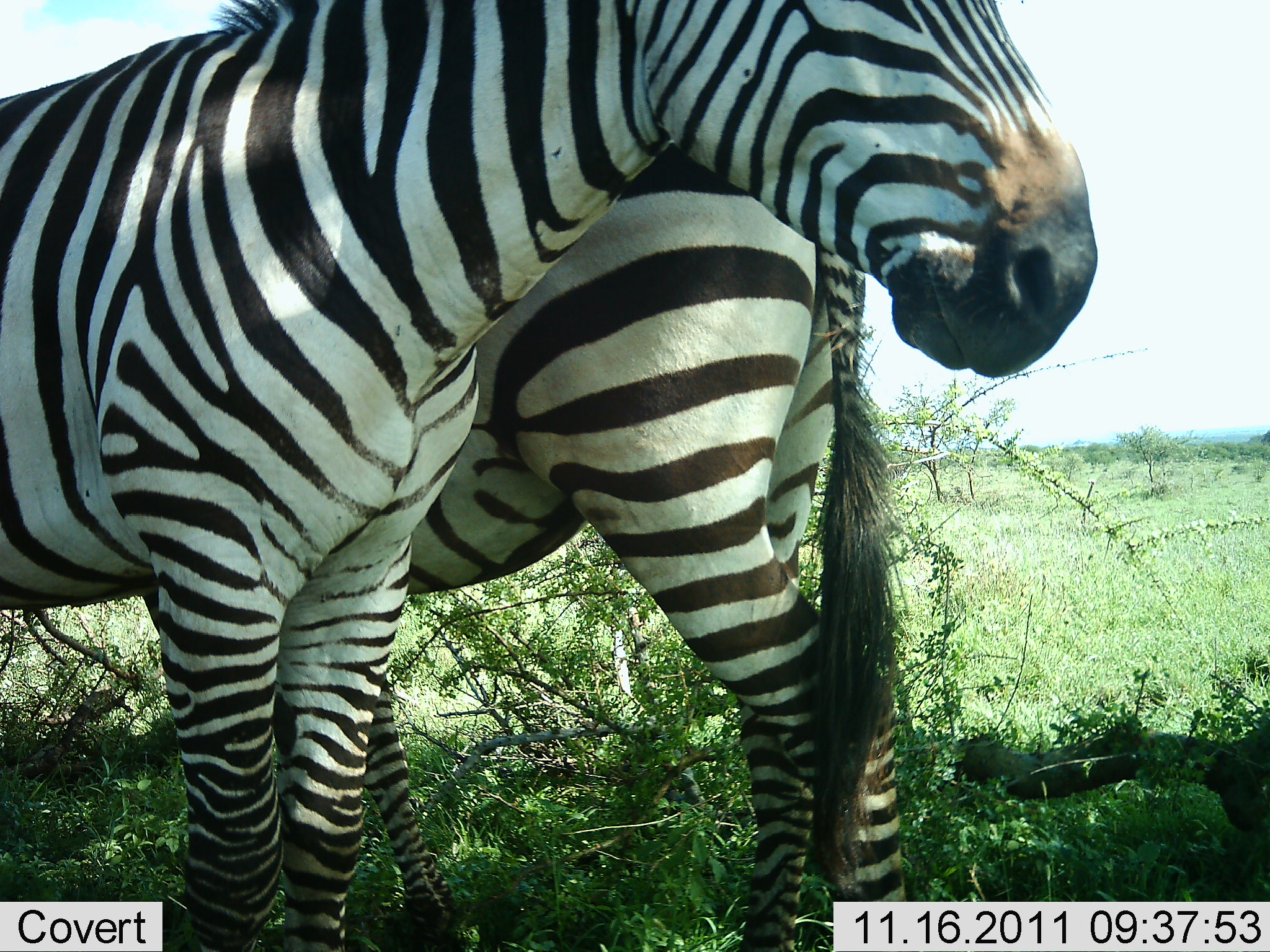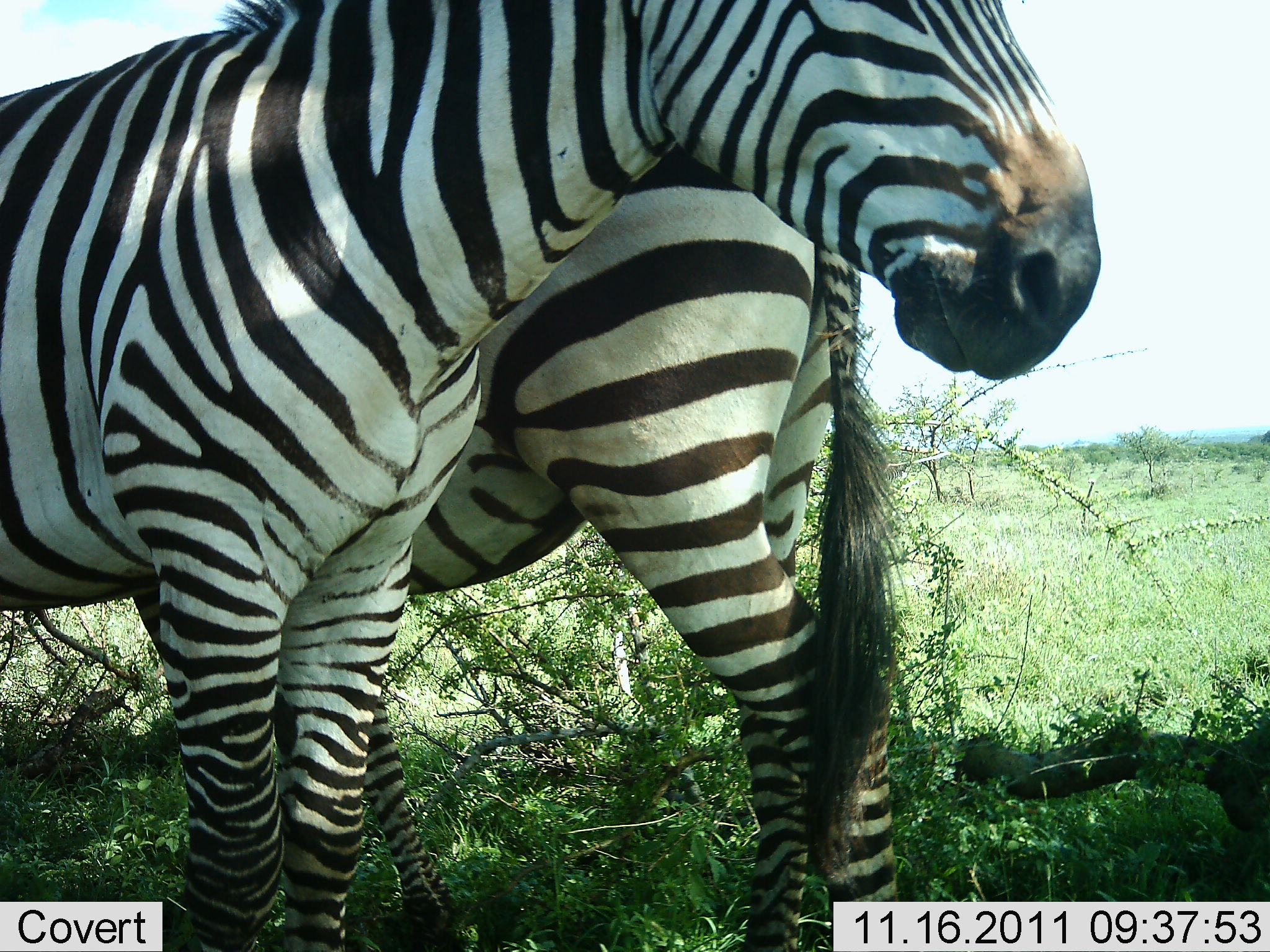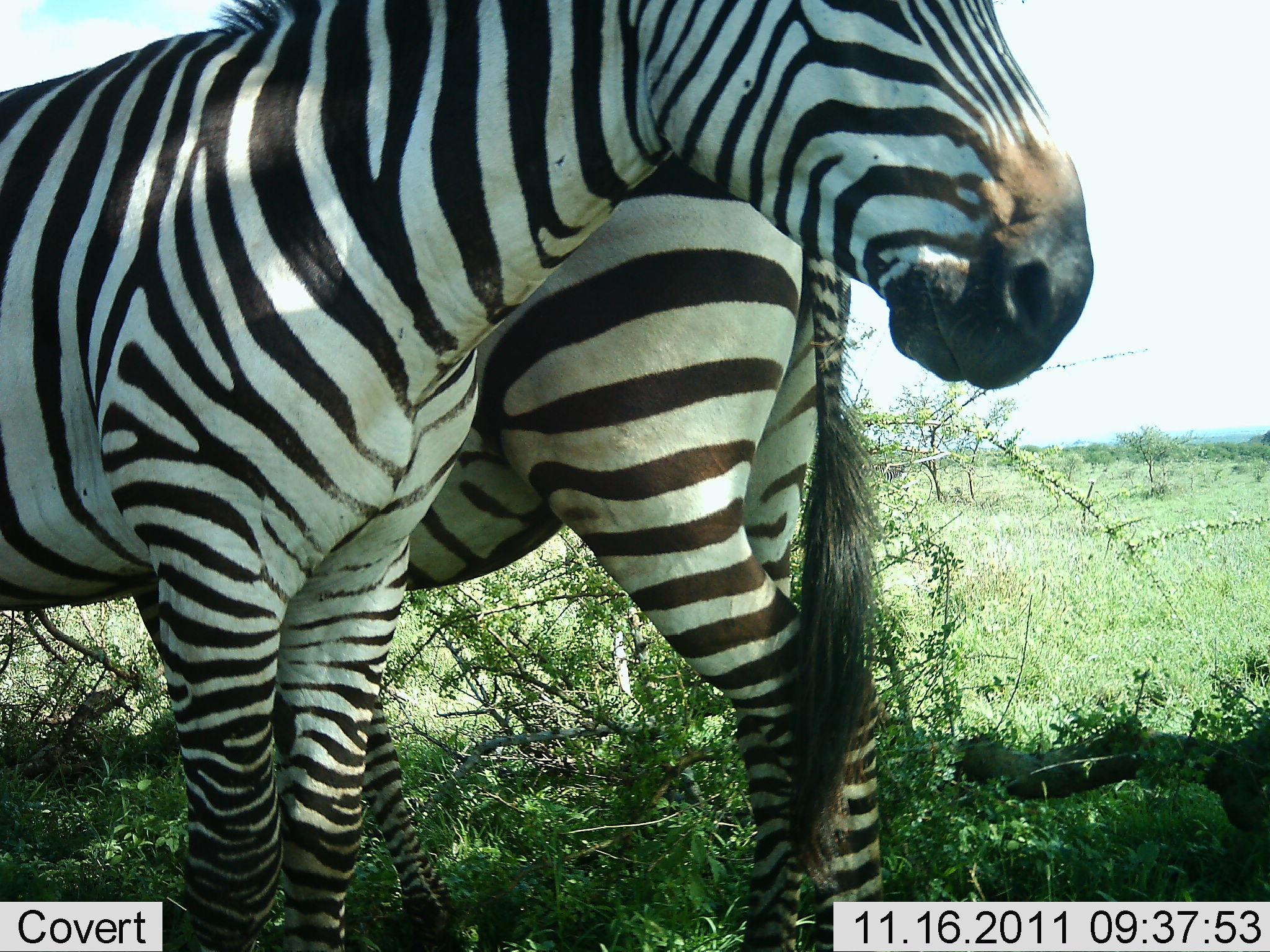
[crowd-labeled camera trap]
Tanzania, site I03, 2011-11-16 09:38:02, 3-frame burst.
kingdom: Animalia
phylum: Chordata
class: Mammalia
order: Perissodactyla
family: Equidae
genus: Equus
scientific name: Equus quagga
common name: plains zebra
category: zebra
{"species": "zebra (plains zebra) (Equus quagga)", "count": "2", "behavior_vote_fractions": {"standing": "100%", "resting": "7%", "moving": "0%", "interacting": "0%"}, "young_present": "0%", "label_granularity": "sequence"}